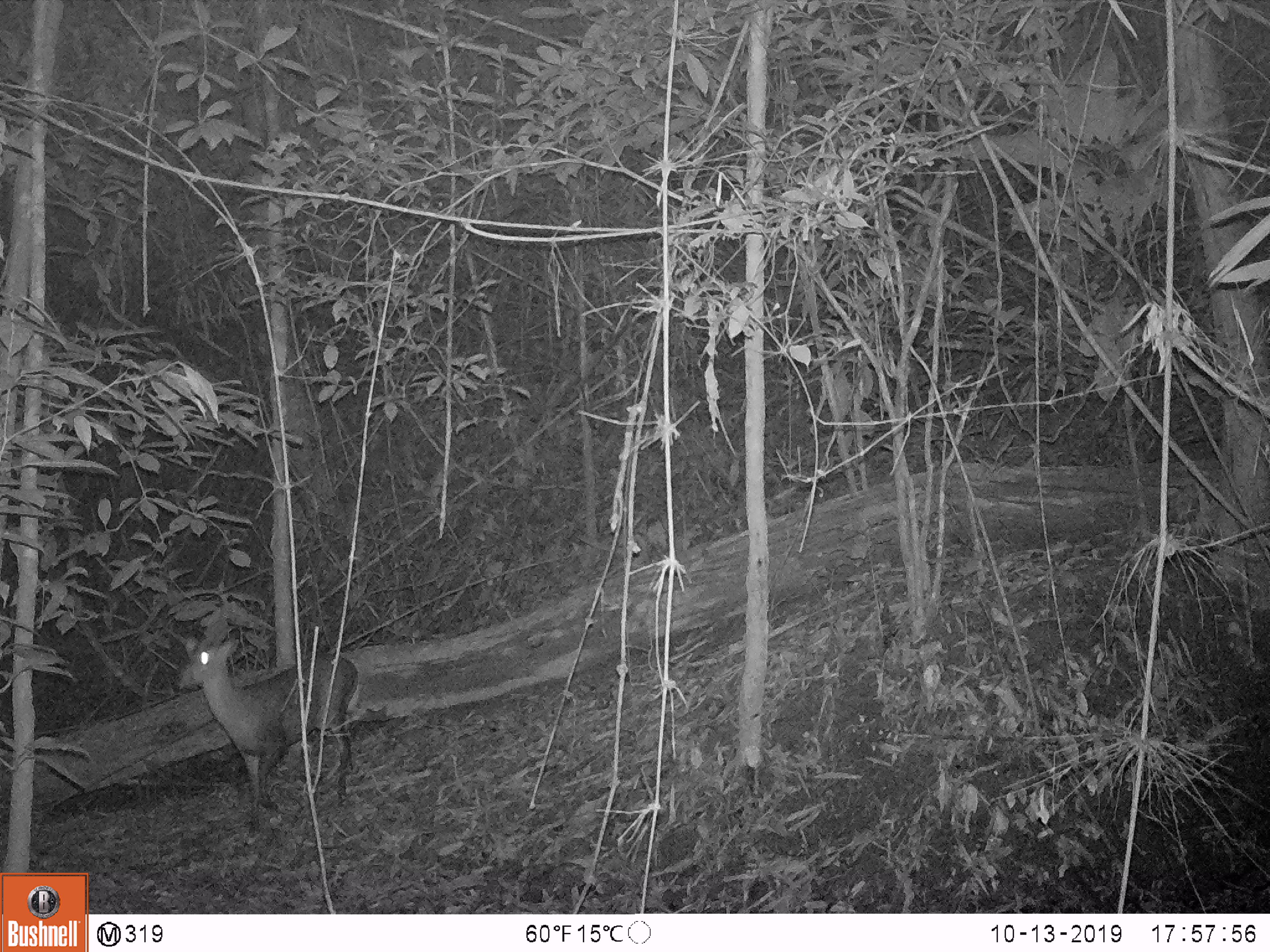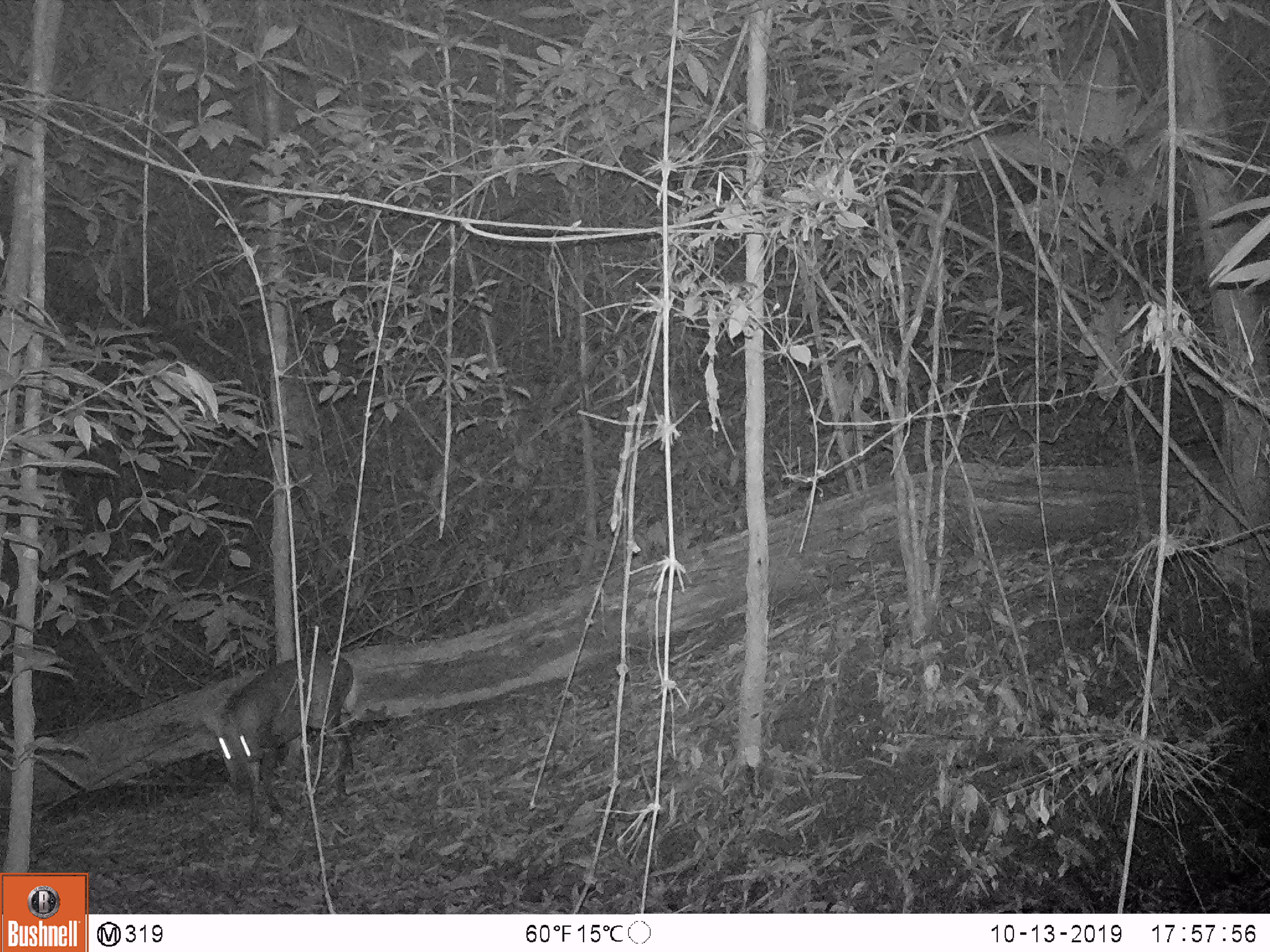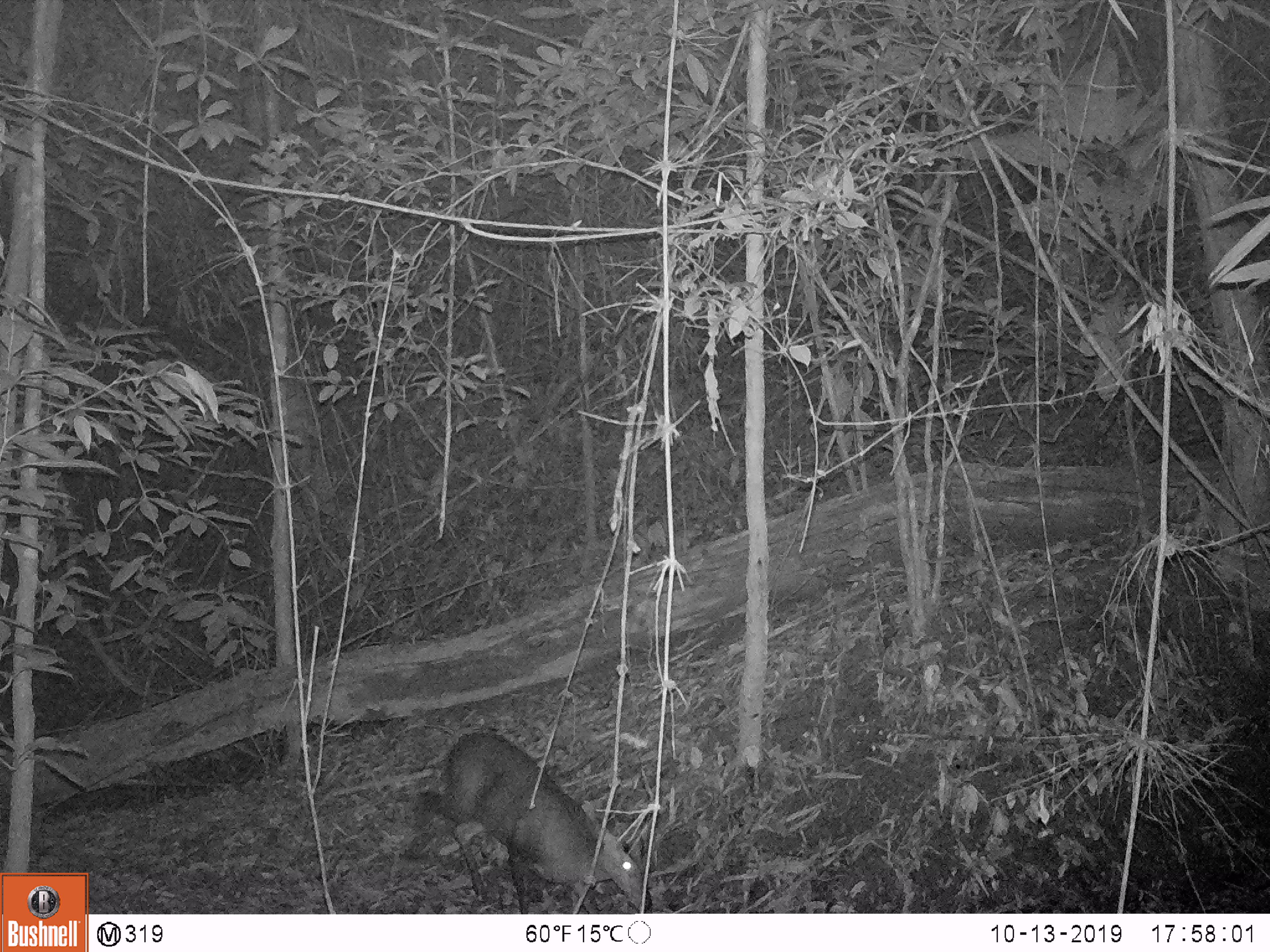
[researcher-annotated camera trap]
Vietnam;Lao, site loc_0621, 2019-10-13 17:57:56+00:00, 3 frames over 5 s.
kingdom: Animalia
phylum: Chordata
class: Mammalia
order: Artiodactyla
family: Cervidae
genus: Muntiacus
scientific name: Muntiacus muntjak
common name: red muntjac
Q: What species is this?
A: Red muntjac (Muntiacus muntjak).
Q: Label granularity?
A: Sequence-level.